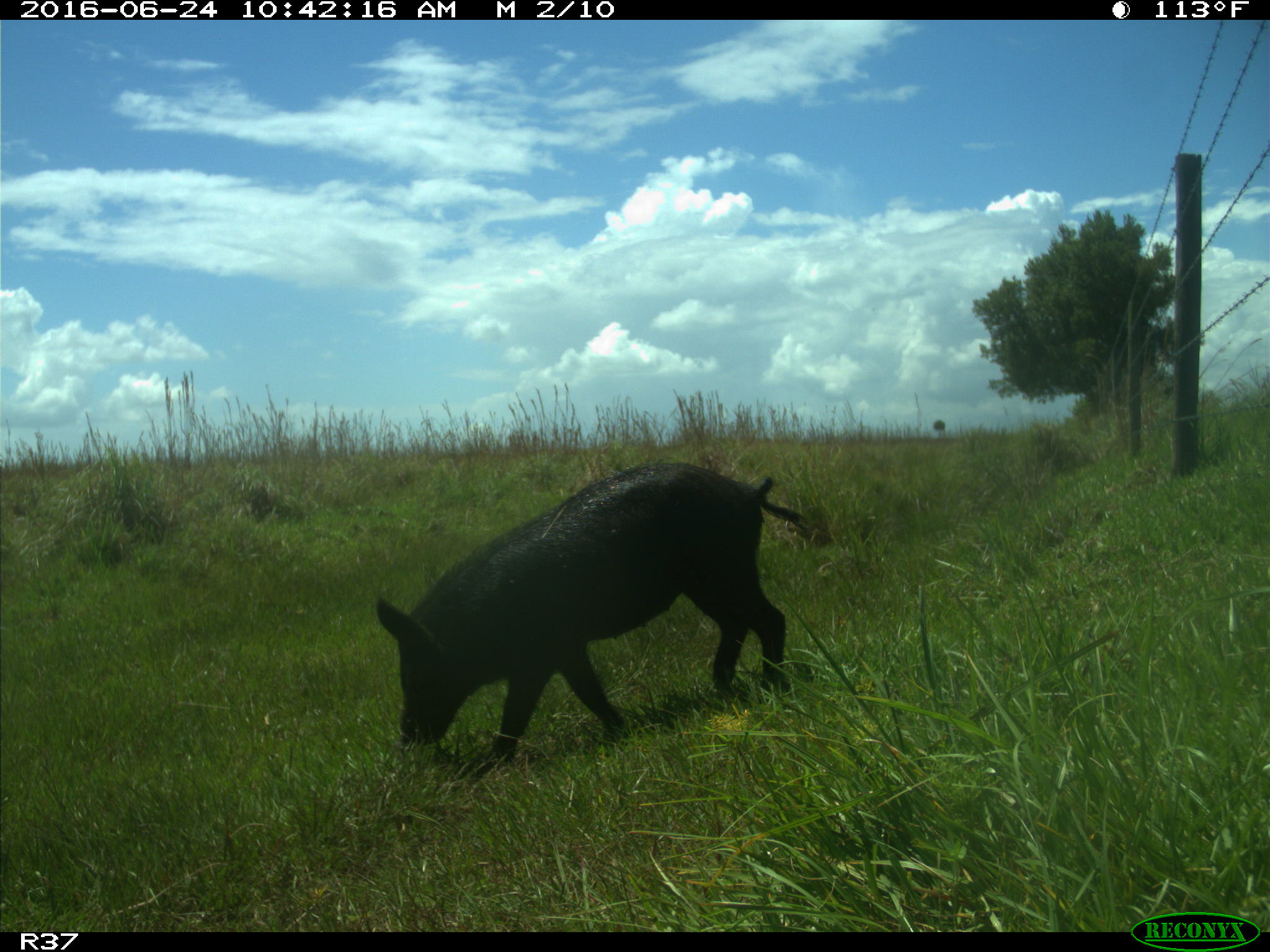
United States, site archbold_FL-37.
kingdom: Animalia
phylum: Chordata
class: Mammalia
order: Artiodactyla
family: Suidae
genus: Sus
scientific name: Sus scrofa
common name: wild boar